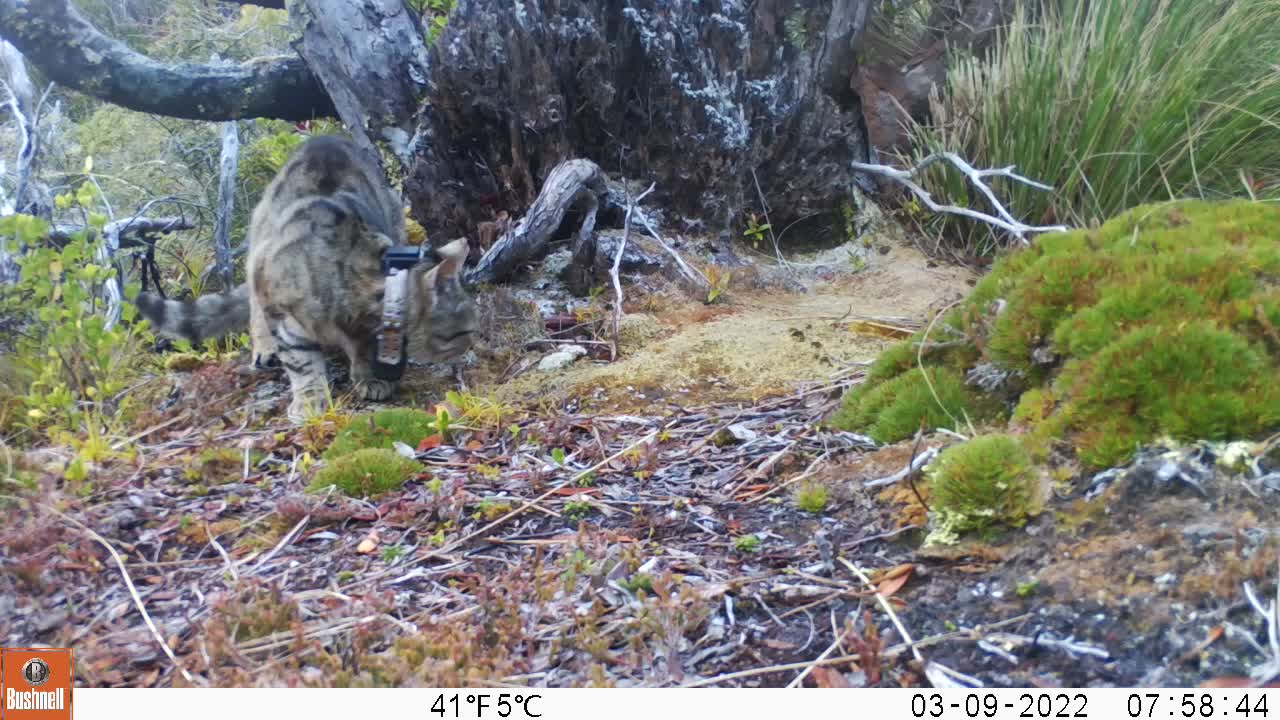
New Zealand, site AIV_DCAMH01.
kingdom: Animalia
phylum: Chordata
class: Mammalia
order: Carnivora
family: Felidae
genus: Felis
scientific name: Felis catus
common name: domestic cat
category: cat